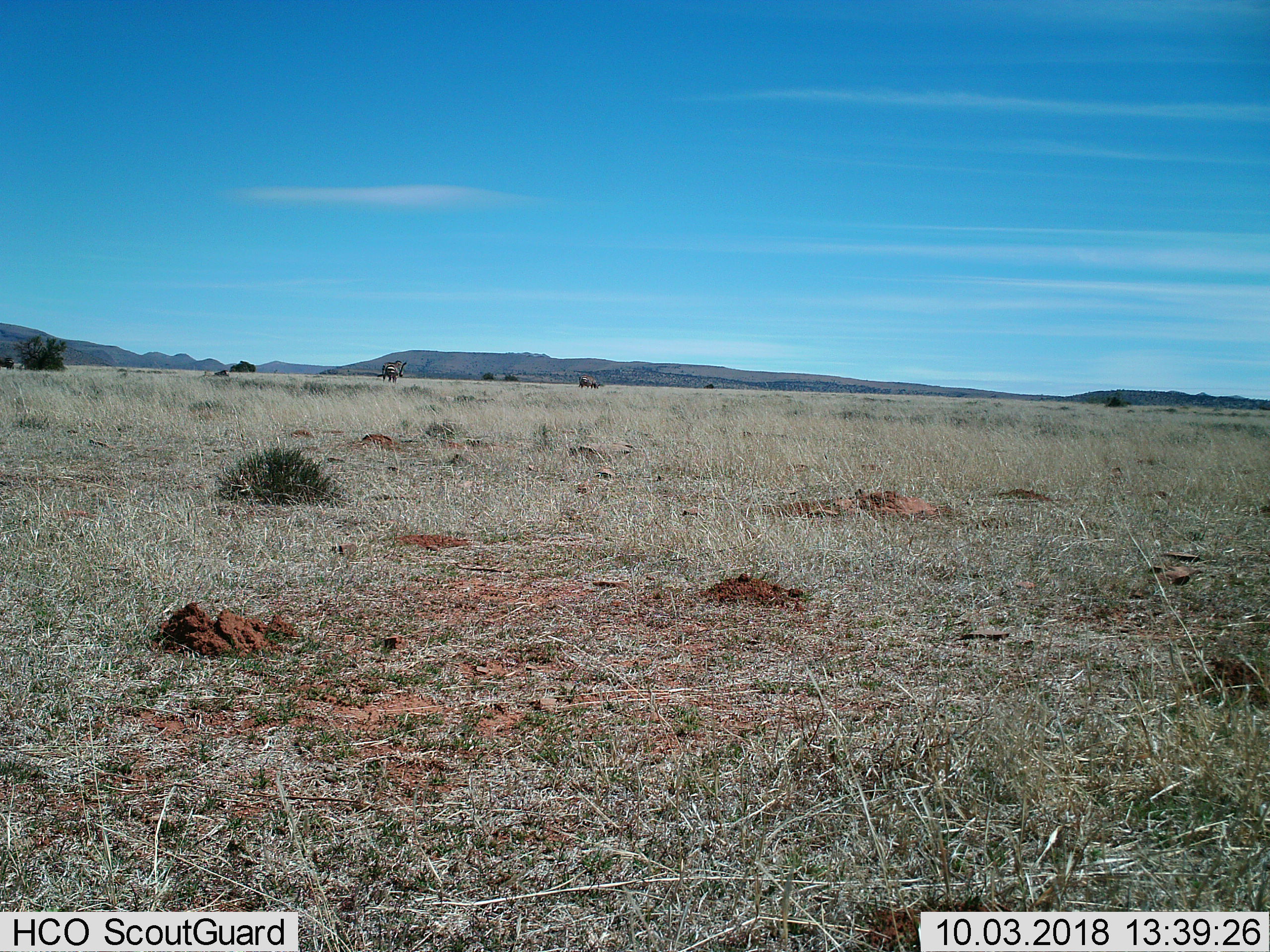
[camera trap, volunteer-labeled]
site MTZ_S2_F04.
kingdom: Animalia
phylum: Chordata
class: Mammalia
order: Perissodactyla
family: Equidae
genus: Equus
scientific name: Equus zebra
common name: mountain zebra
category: zebramountain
Zebramountain (mountain zebra) (Equus zebra), count 2. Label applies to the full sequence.